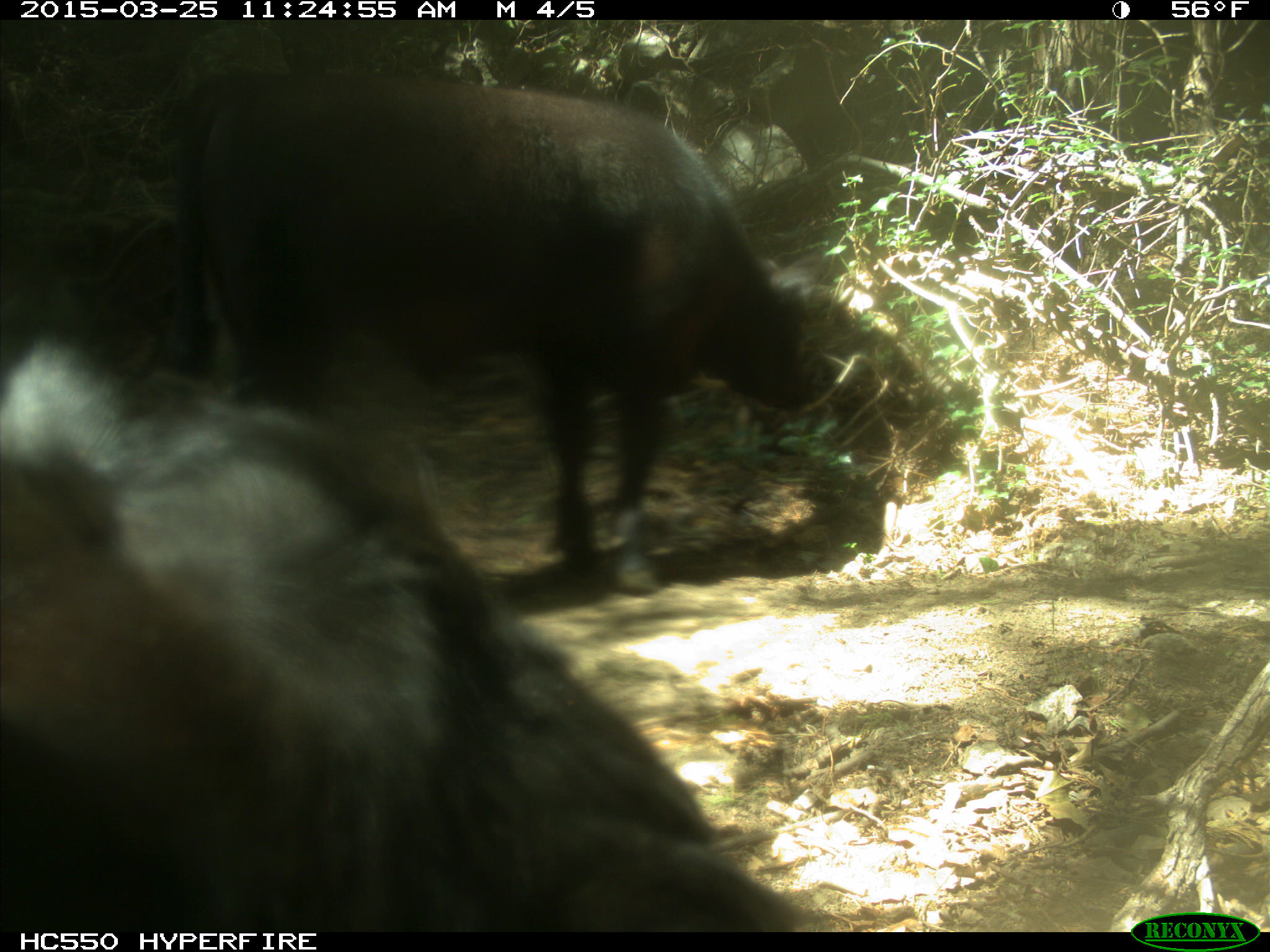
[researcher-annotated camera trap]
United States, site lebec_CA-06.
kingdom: Animalia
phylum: Chordata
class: Mammalia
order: Artiodactyla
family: Bovidae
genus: Bos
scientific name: Bos taurus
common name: domestic cow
Bos taurus (domestic cow).